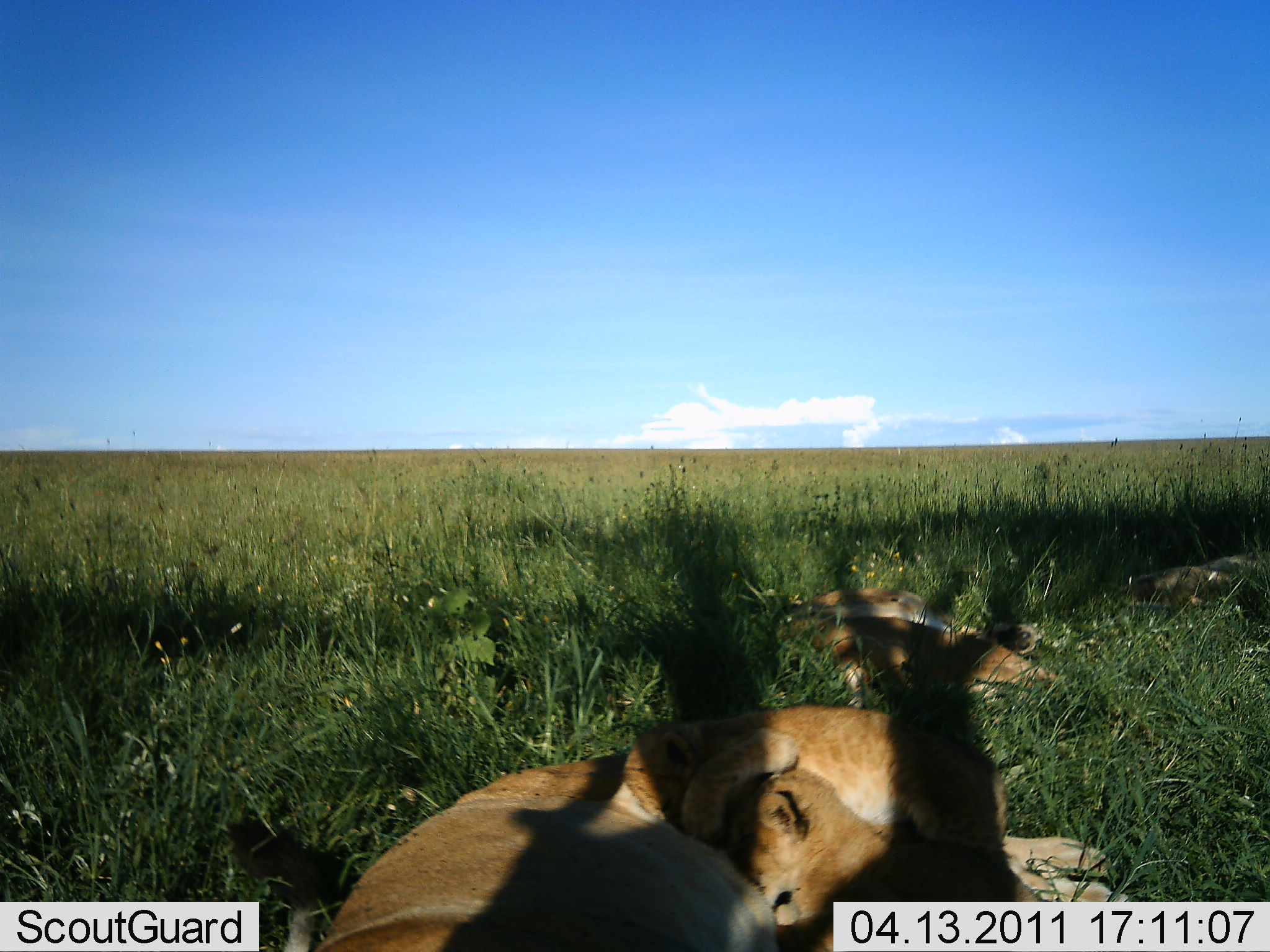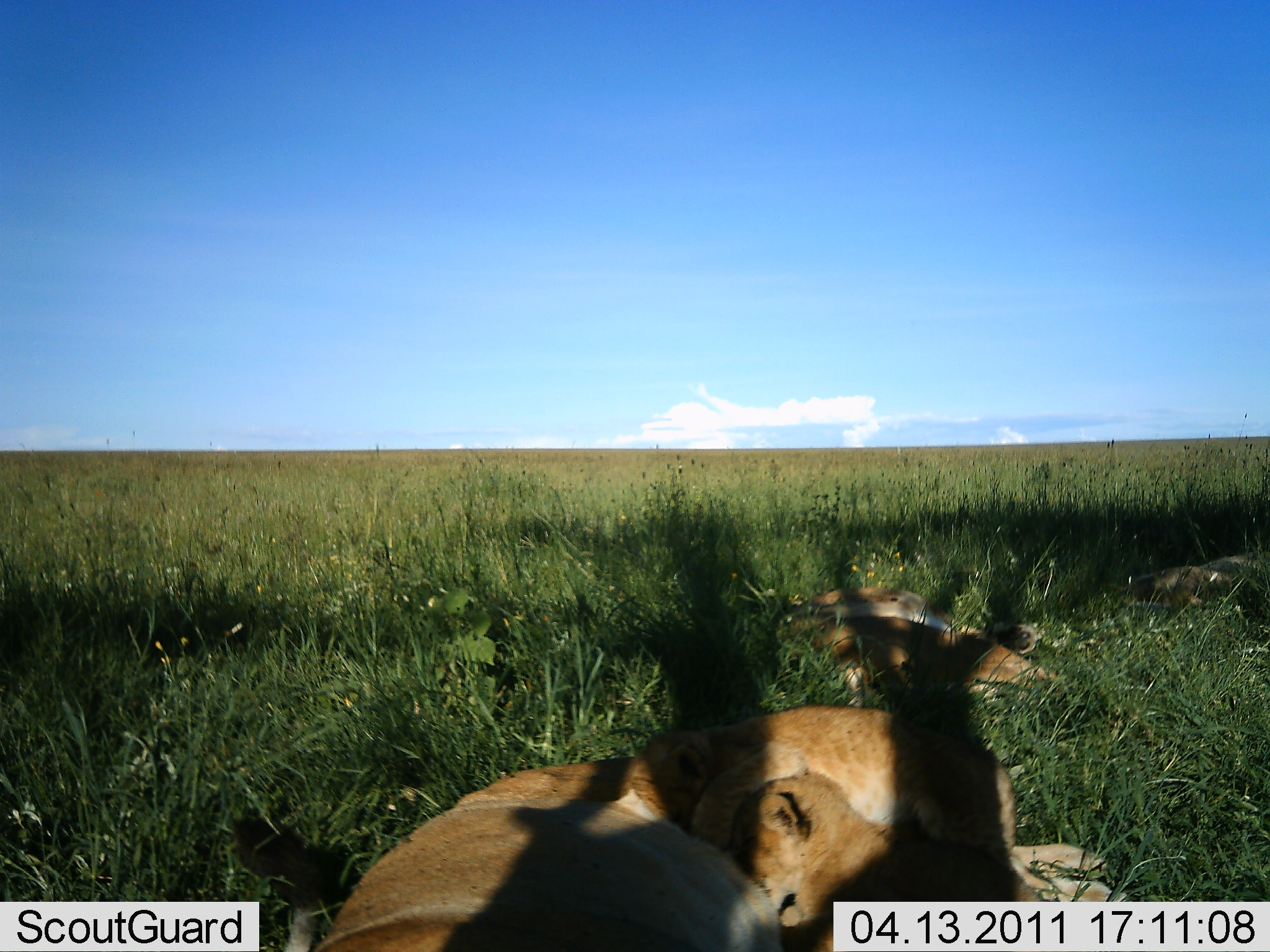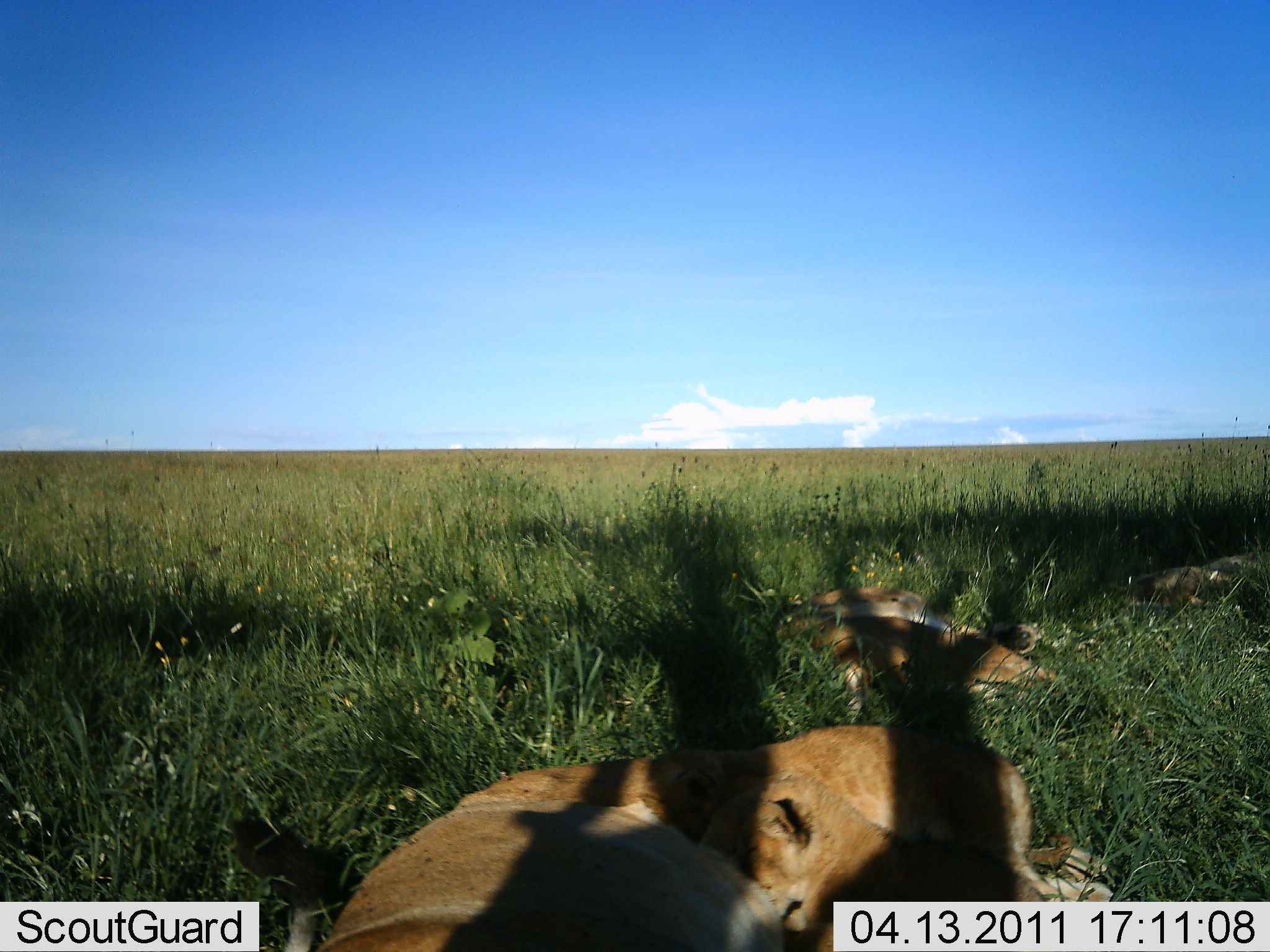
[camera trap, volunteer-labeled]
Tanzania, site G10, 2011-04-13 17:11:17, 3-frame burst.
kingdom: Animalia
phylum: Chordata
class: Mammalia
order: Carnivora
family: Felidae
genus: Panthera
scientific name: Panthera leo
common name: lion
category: lionfemale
Lionfemale (lion) (Panthera leo), count 5. Behavior (volunteer vote fractions): standing 0%, resting 100%, moving 0%, interacting 36%. Young present (vote fraction): 82%. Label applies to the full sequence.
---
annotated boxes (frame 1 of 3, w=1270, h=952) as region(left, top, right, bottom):
animal: region(228, 703, 1123, 952); region(755, 582, 1071, 702); region(1122, 551, 1270, 635)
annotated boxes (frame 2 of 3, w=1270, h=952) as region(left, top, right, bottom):
animal: region(226, 699, 1124, 952); region(752, 577, 1072, 700); region(1114, 550, 1270, 632)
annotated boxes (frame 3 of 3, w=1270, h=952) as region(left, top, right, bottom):
animal: region(214, 707, 1124, 952); region(743, 582, 1062, 723); region(1107, 546, 1270, 642)